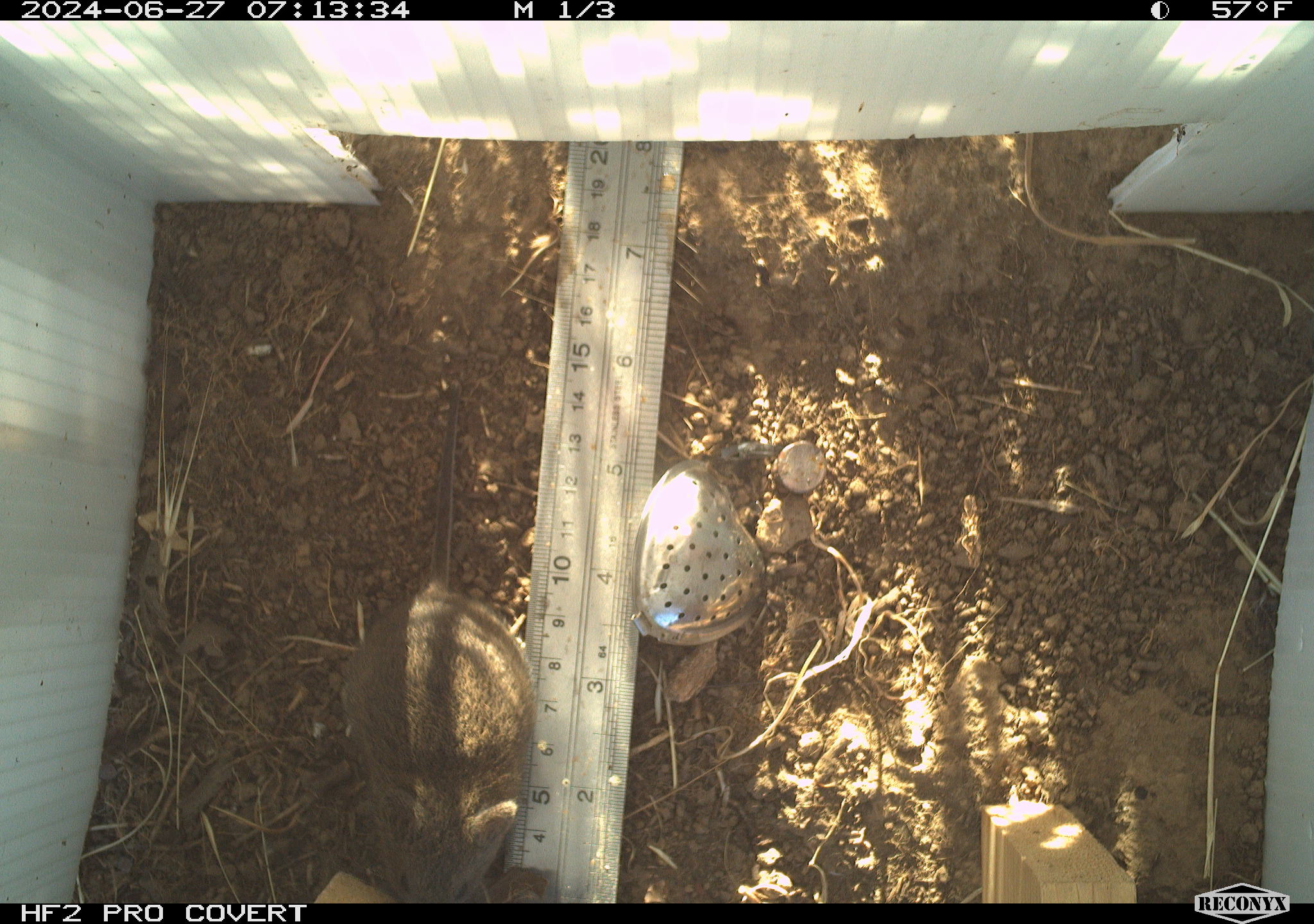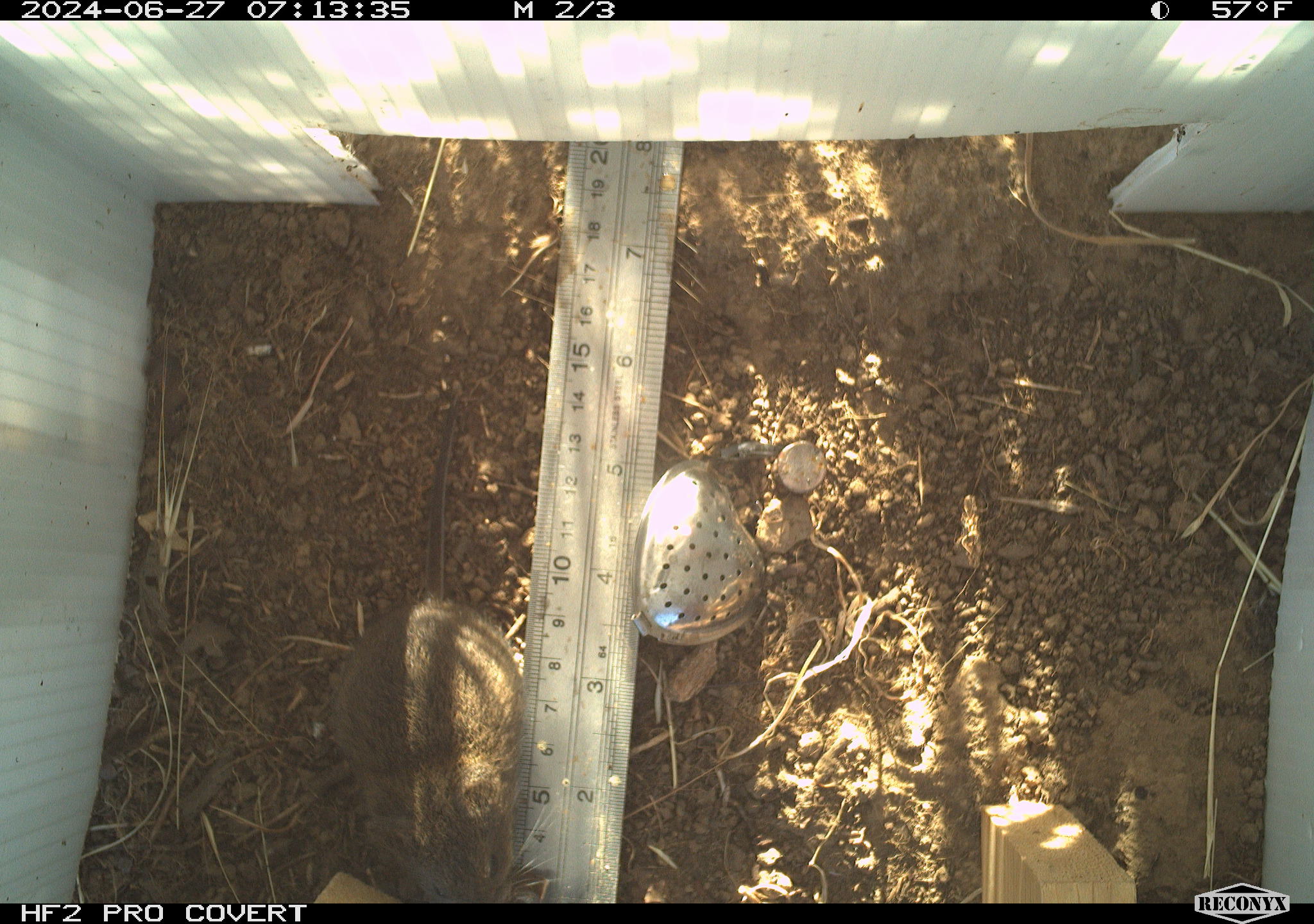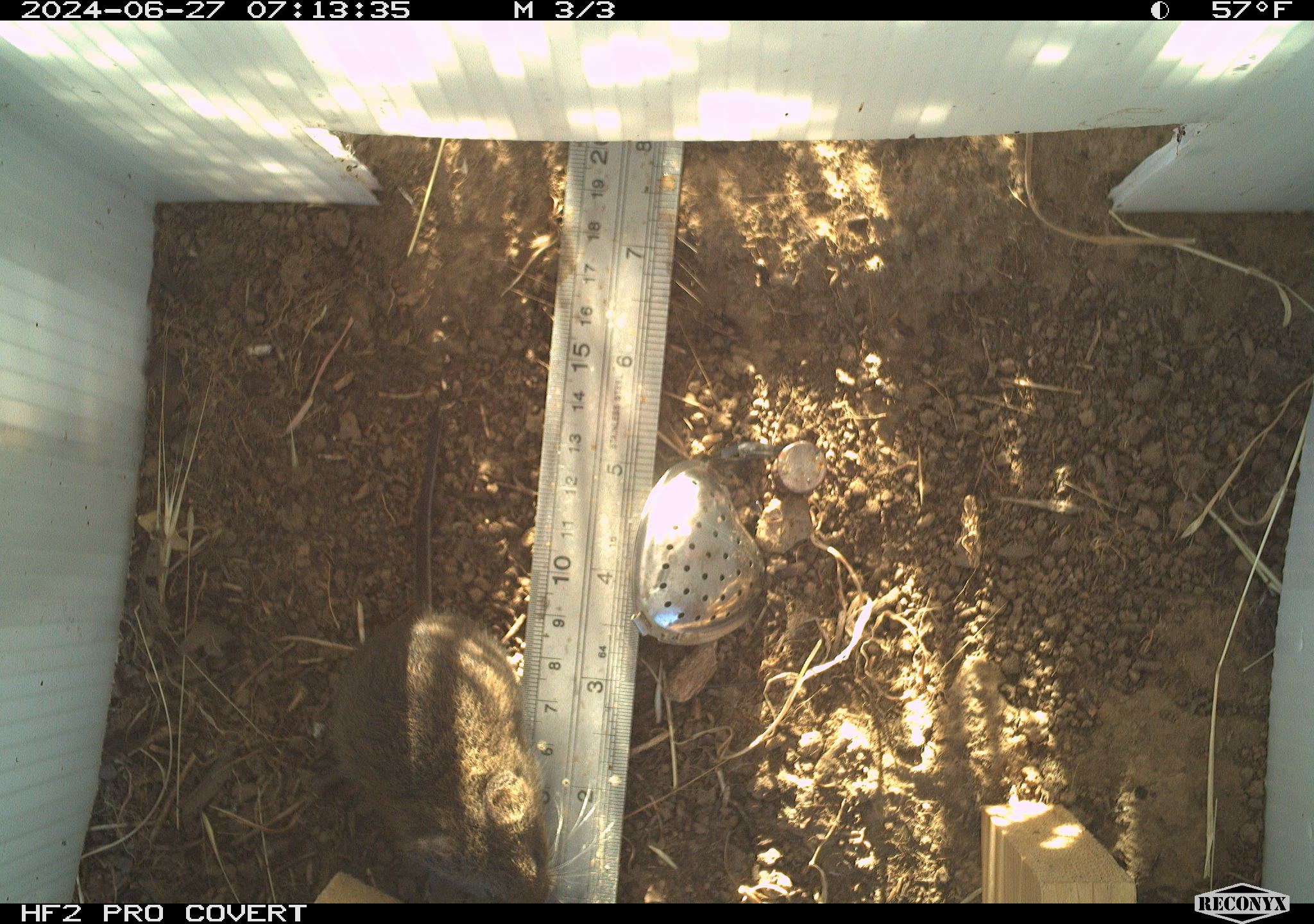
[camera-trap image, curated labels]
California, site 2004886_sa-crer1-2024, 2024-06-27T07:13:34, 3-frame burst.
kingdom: Animalia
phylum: Chordata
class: Mammalia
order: Rodentia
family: Cricetidae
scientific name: Arvicolinae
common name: voles, lemmings, and muskrats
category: arvicolinae subfamily